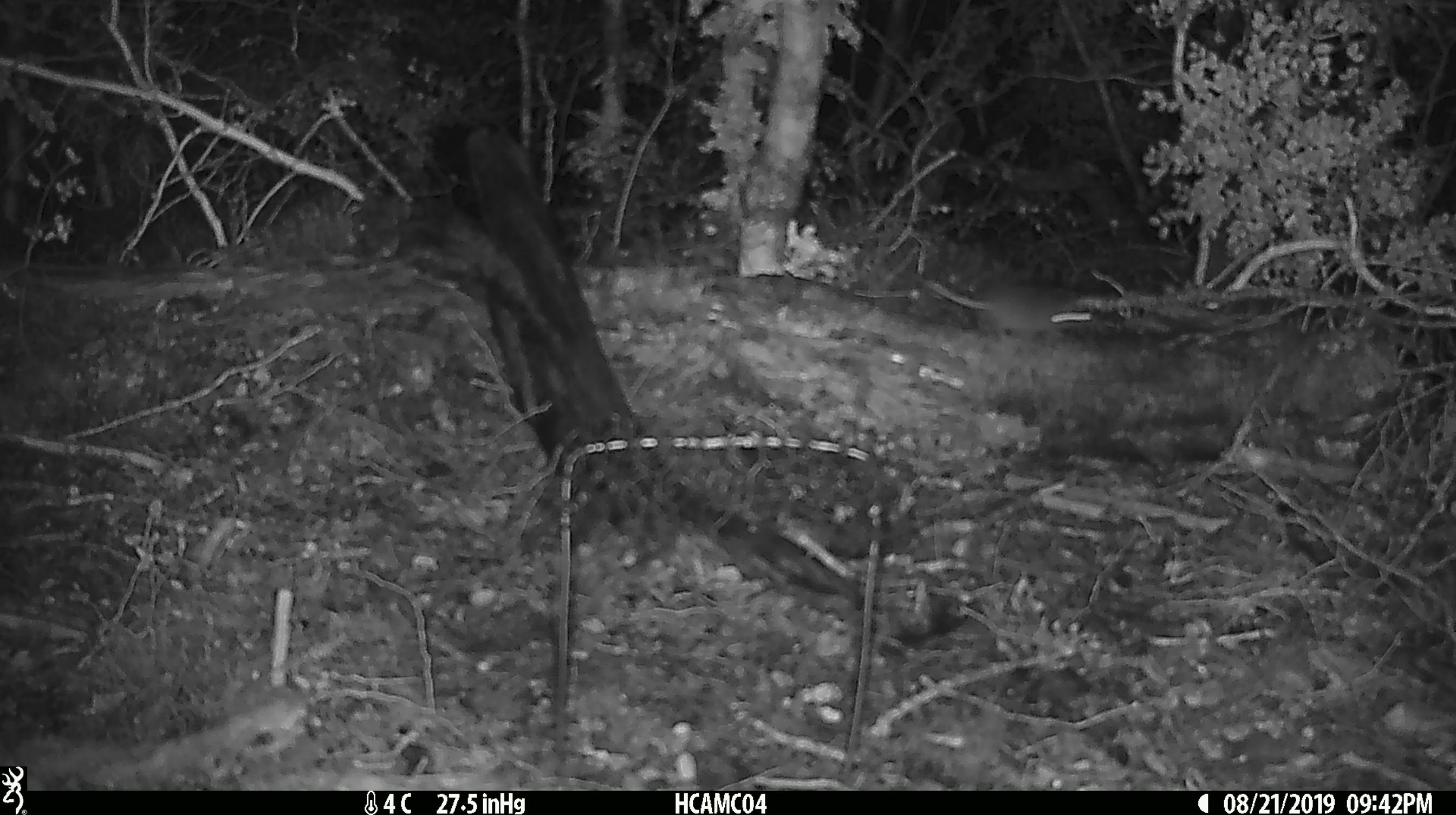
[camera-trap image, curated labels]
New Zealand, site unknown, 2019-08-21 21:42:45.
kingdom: Animalia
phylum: Chordata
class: Mammalia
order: Rodentia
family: Muridae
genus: Mus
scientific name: Mus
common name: mouse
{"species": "mouse (Mus)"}